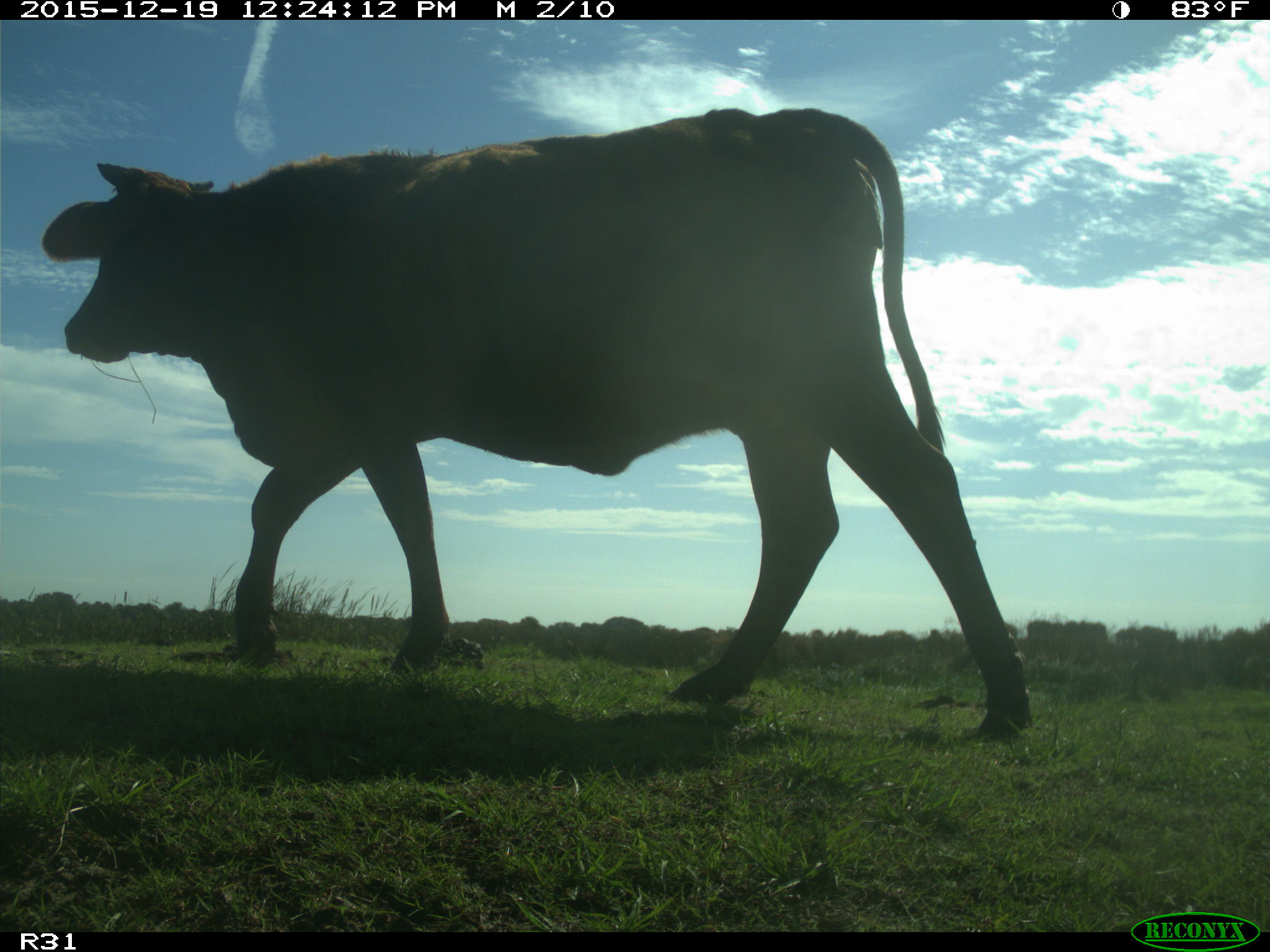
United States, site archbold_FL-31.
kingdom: Animalia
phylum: Chordata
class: Mammalia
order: Artiodactyla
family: Bovidae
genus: Bos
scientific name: Bos taurus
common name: domestic cow